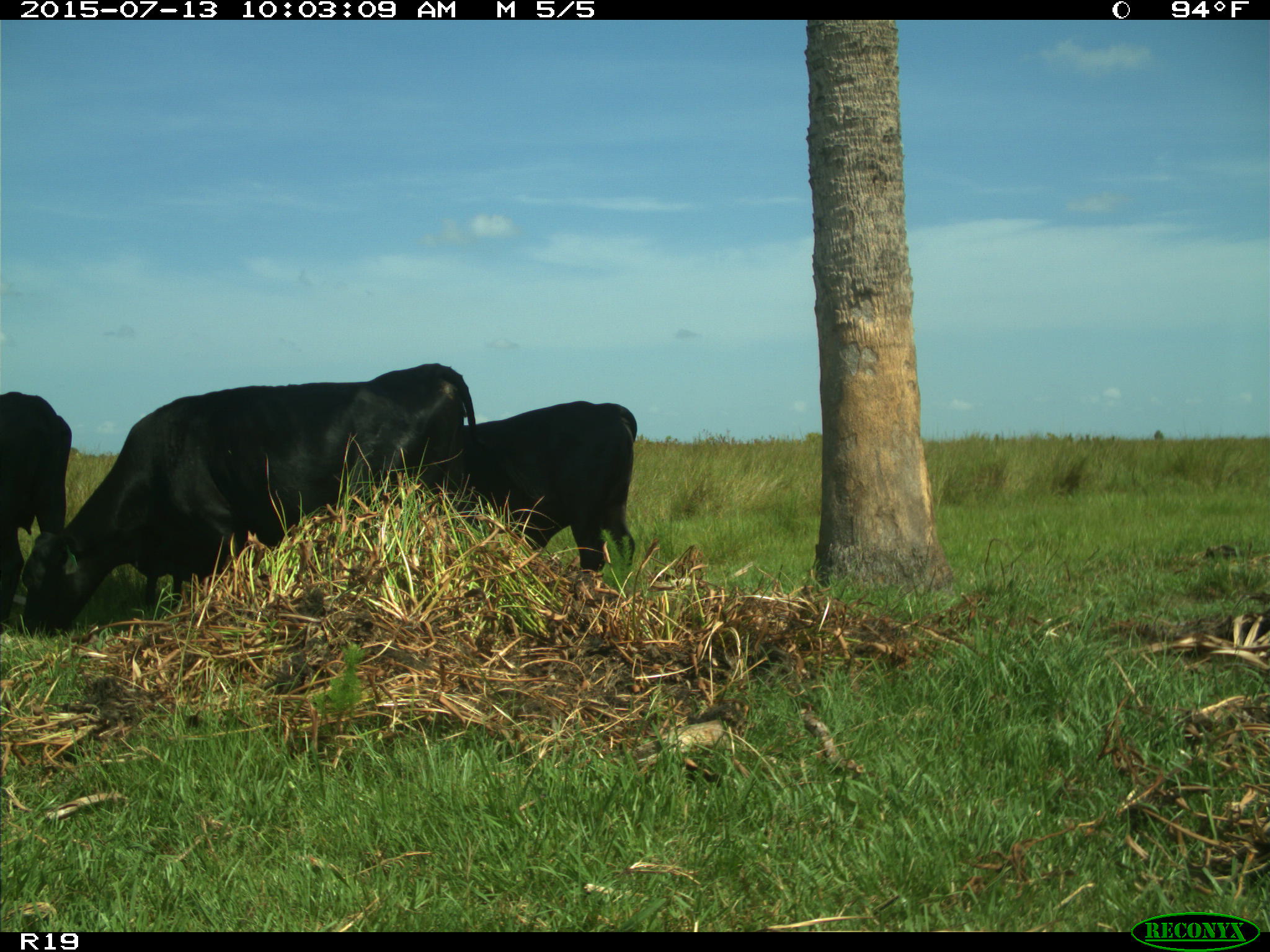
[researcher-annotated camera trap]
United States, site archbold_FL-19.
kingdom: Animalia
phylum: Chordata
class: Mammalia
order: Artiodactyla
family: Bovidae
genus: Bos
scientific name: Bos taurus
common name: domestic cow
Bos taurus (domestic cow).